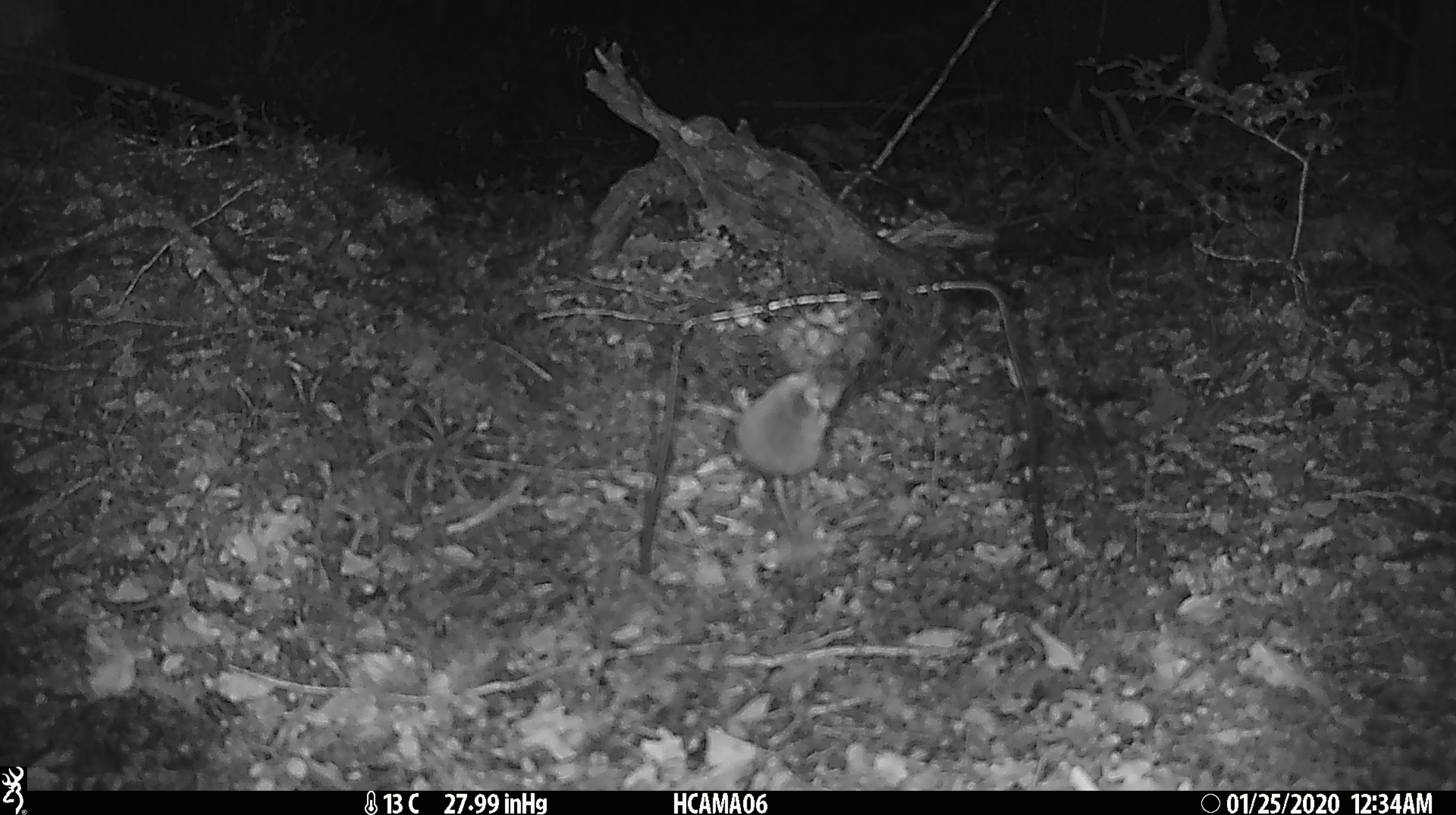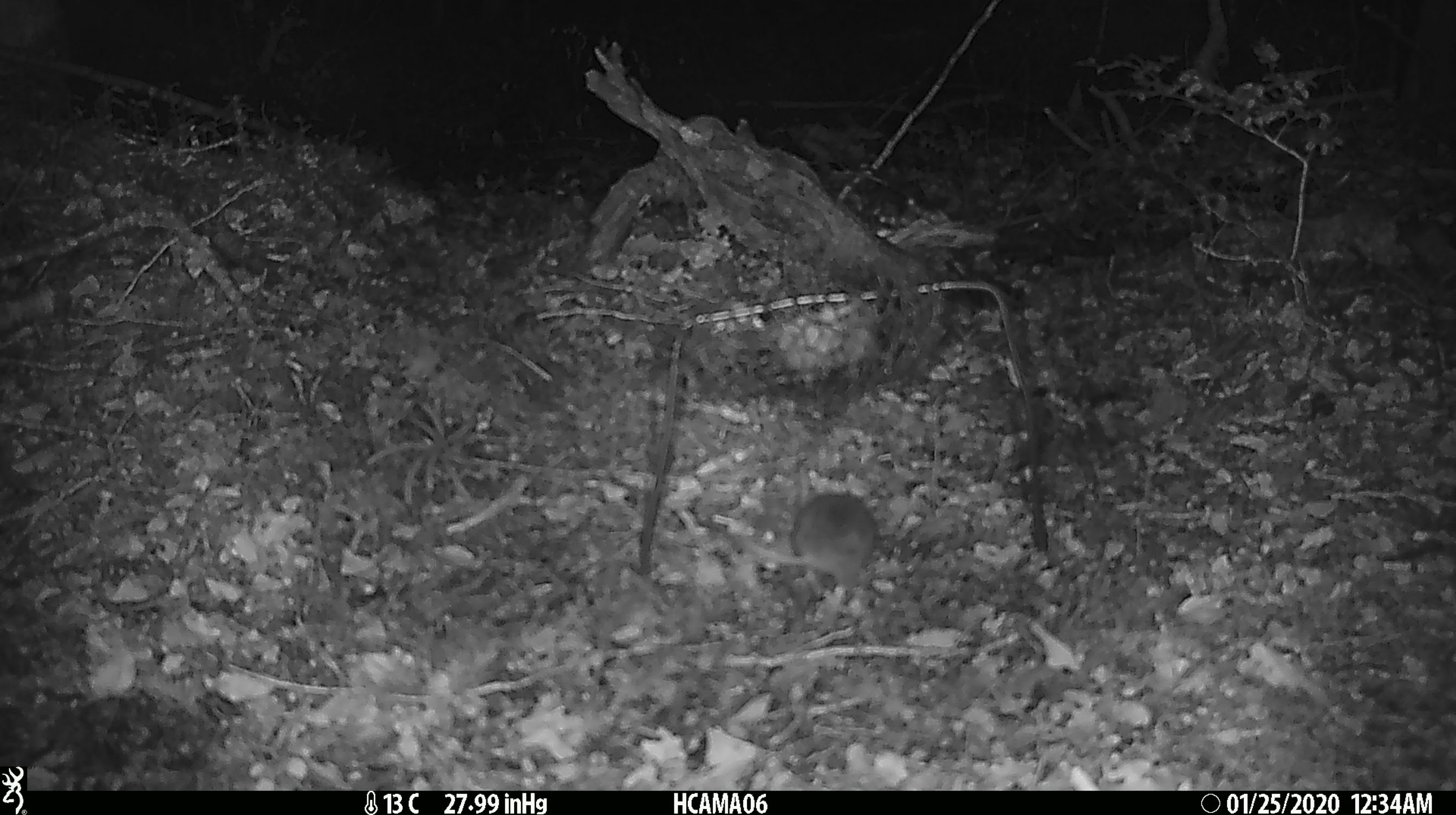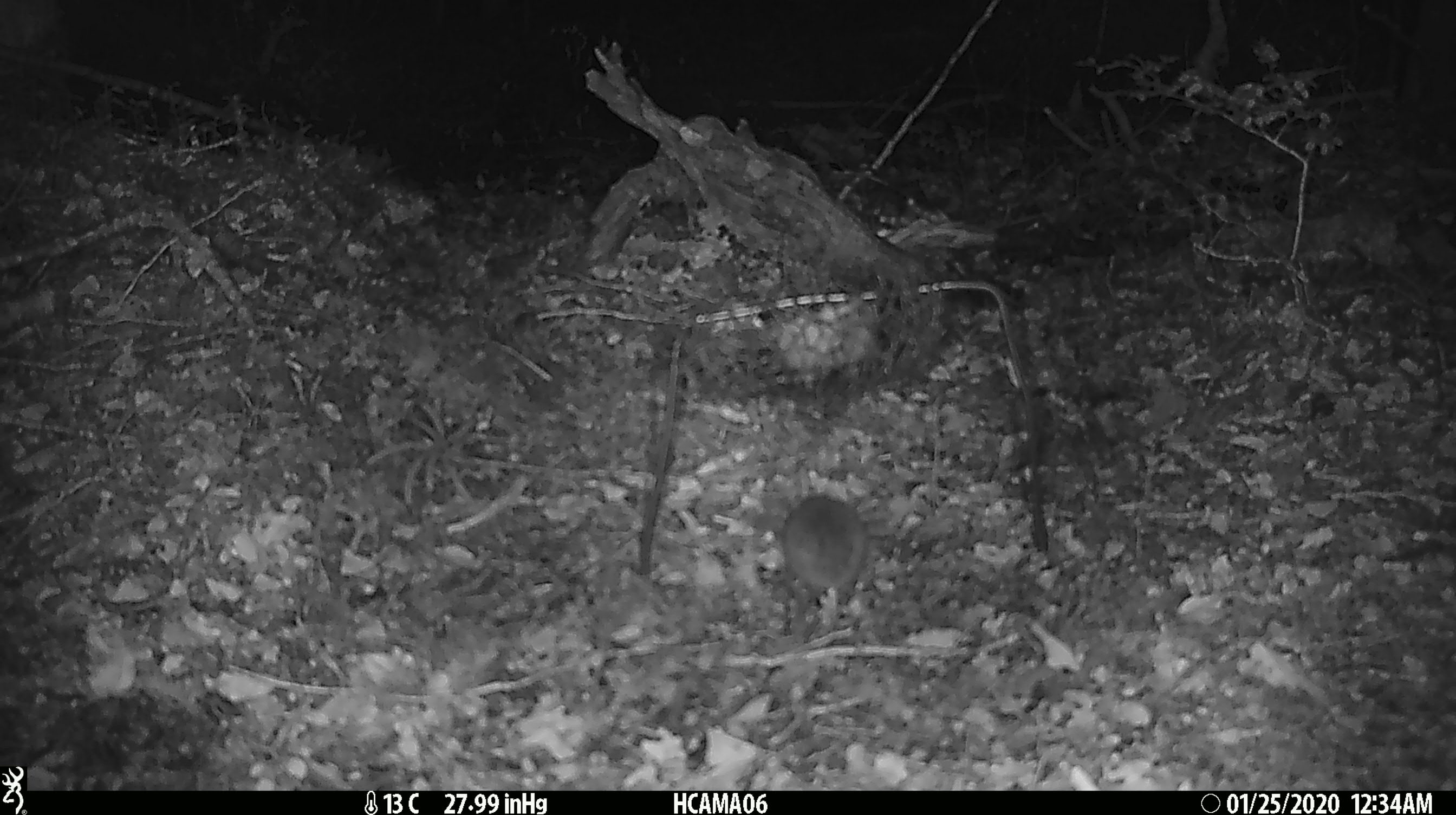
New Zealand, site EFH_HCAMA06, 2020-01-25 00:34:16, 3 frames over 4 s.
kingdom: Animalia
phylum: Chordata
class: Mammalia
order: Rodentia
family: Muridae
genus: Mus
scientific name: Mus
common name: mouse